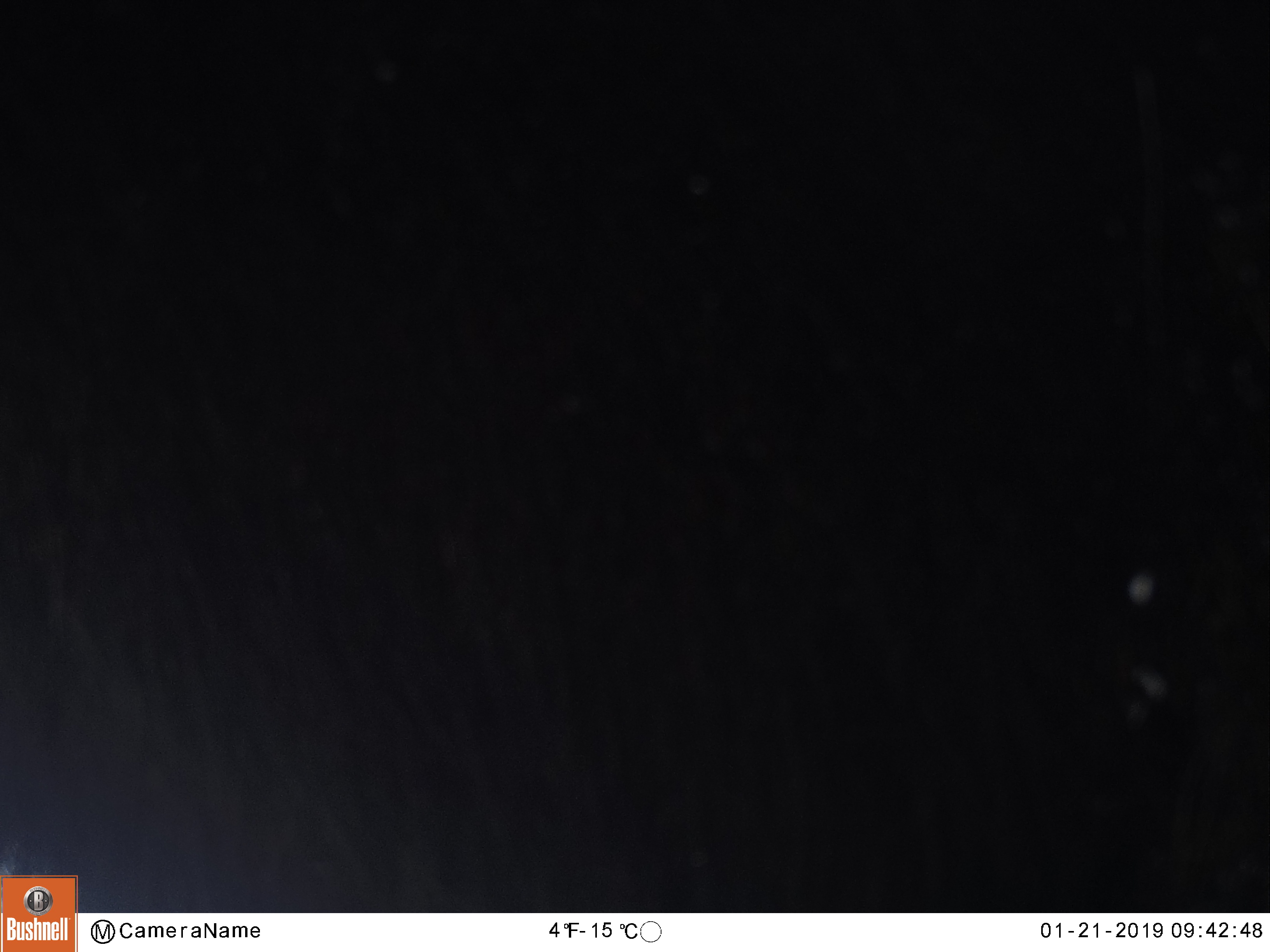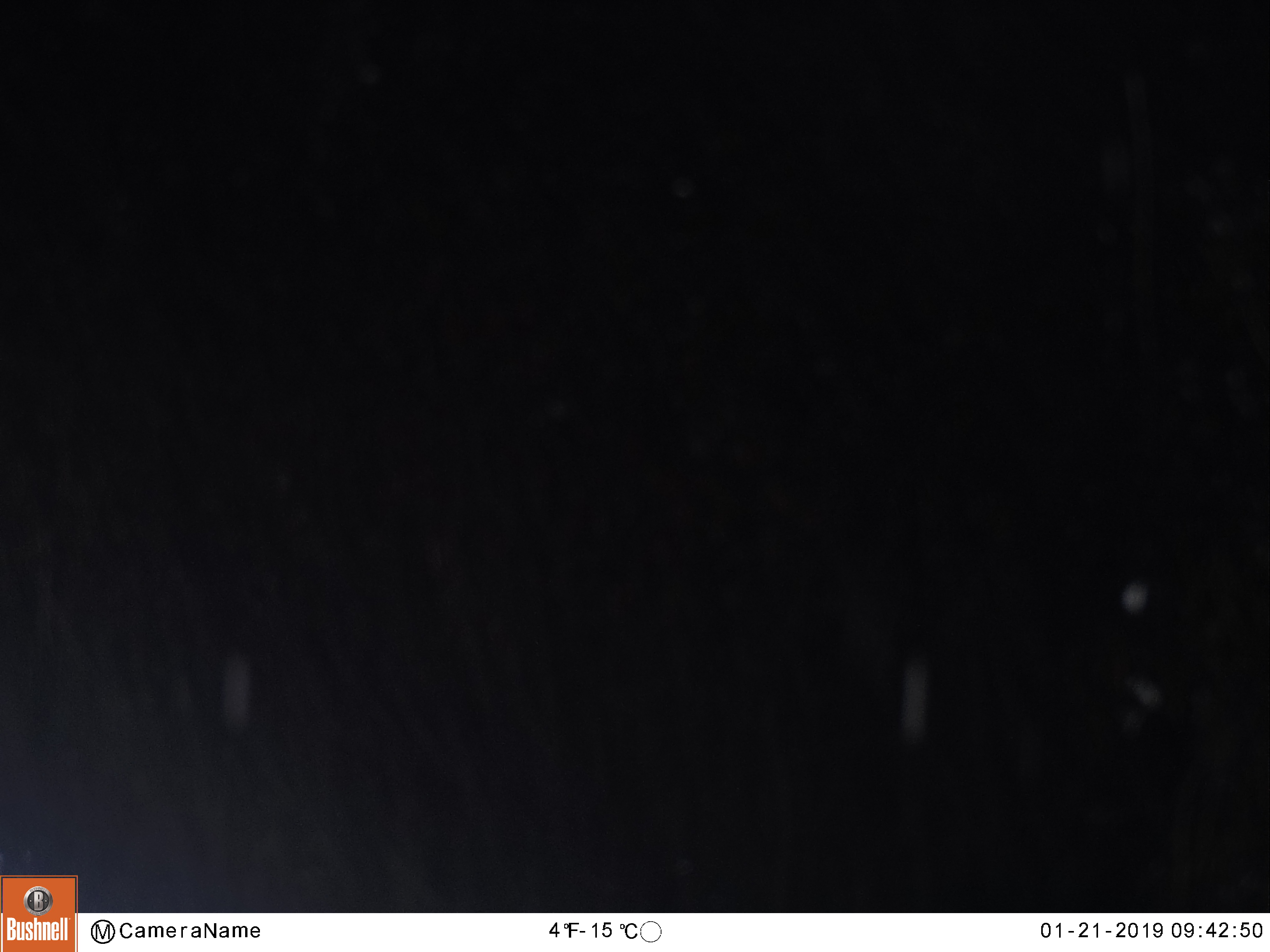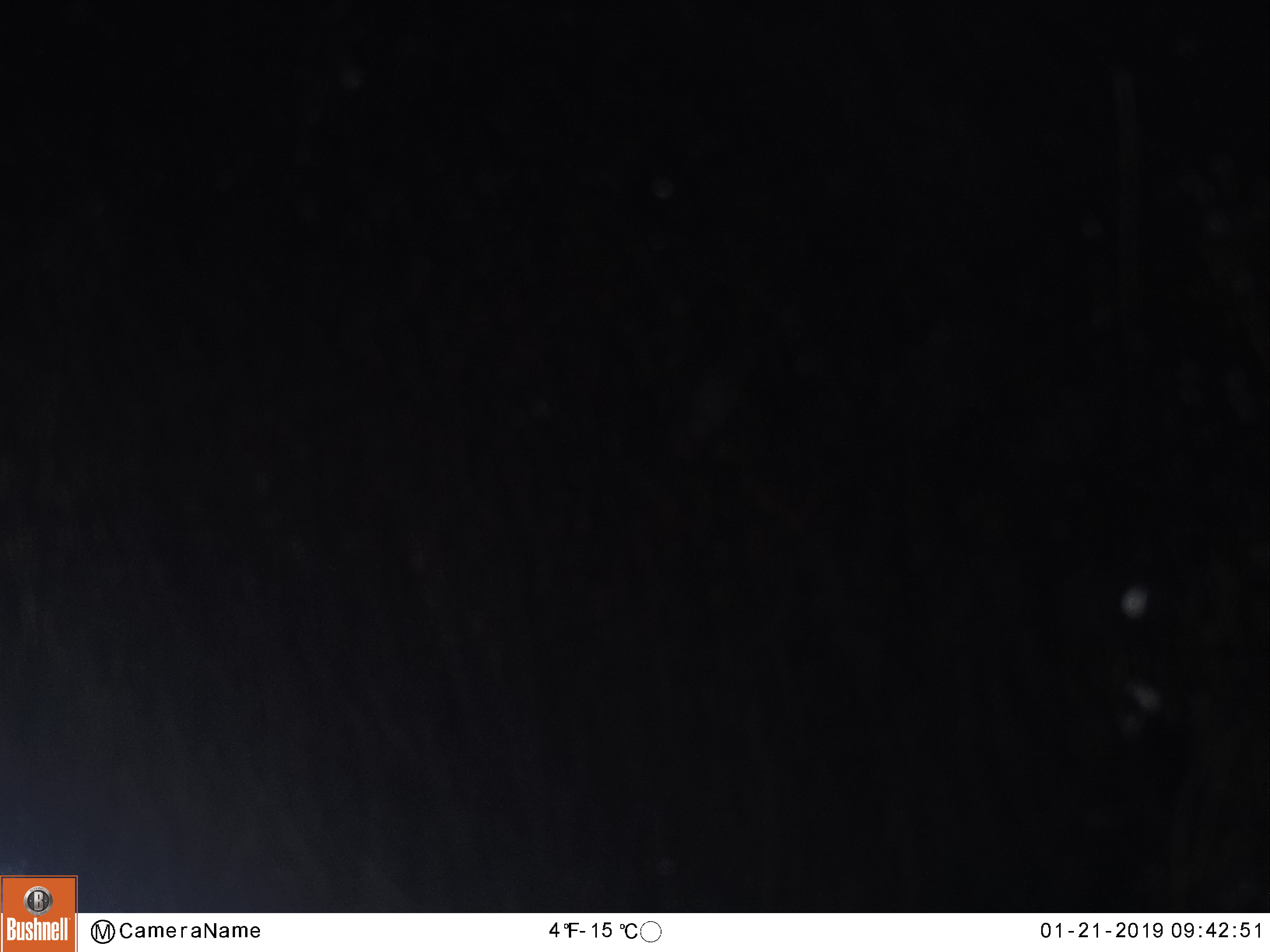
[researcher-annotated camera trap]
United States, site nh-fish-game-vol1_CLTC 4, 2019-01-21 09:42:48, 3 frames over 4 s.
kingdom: Animalia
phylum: Chordata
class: Mammalia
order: Artiodactyla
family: Cervidae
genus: Alces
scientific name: Alces alces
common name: moose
Moose (Alces alces).